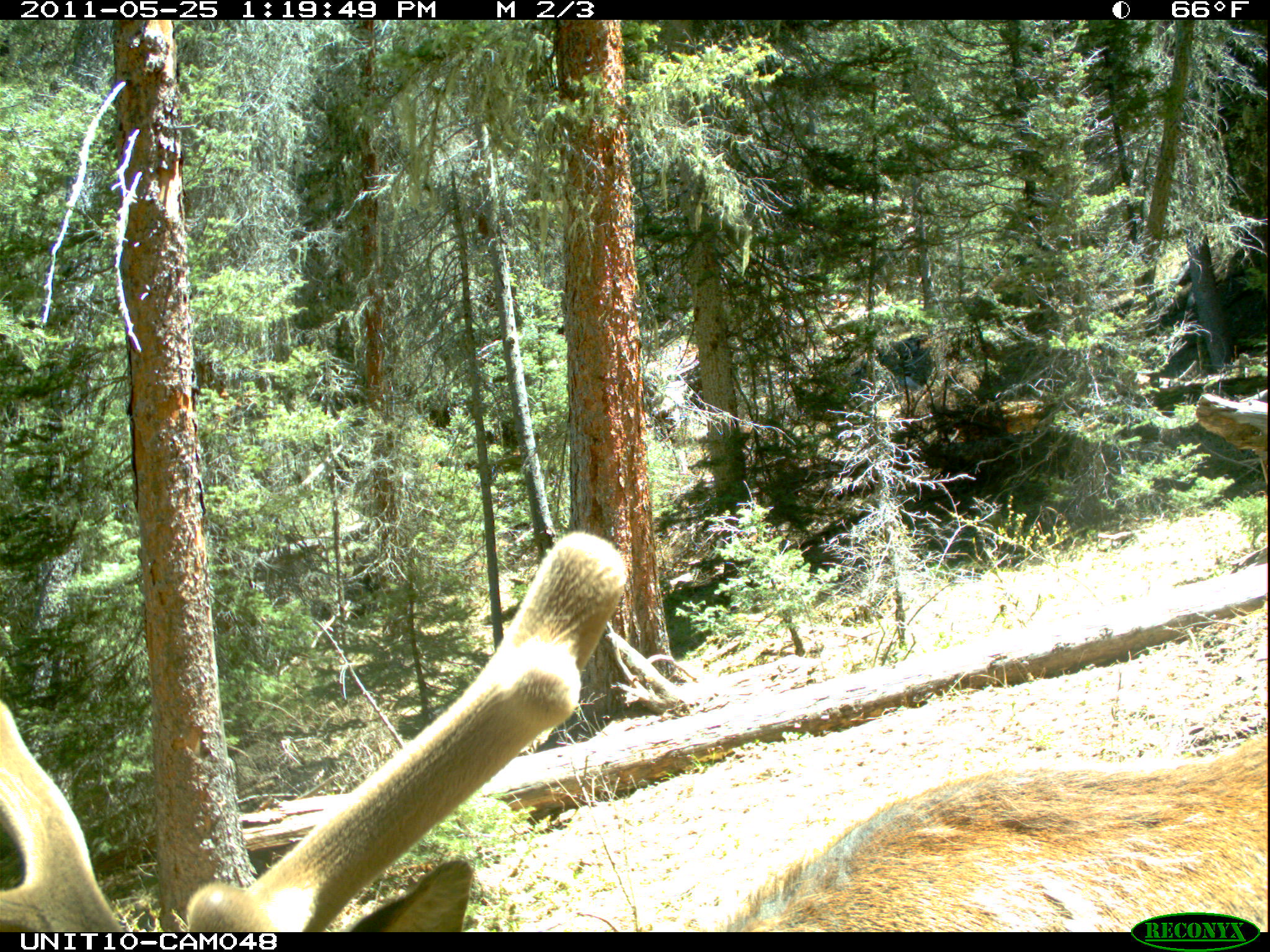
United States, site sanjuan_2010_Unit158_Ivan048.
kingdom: Animalia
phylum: Chordata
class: Mammalia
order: Artiodactyla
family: Cervidae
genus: Cervus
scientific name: Cervus elaphus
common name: red deer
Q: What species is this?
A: Cervus elaphus (red deer).